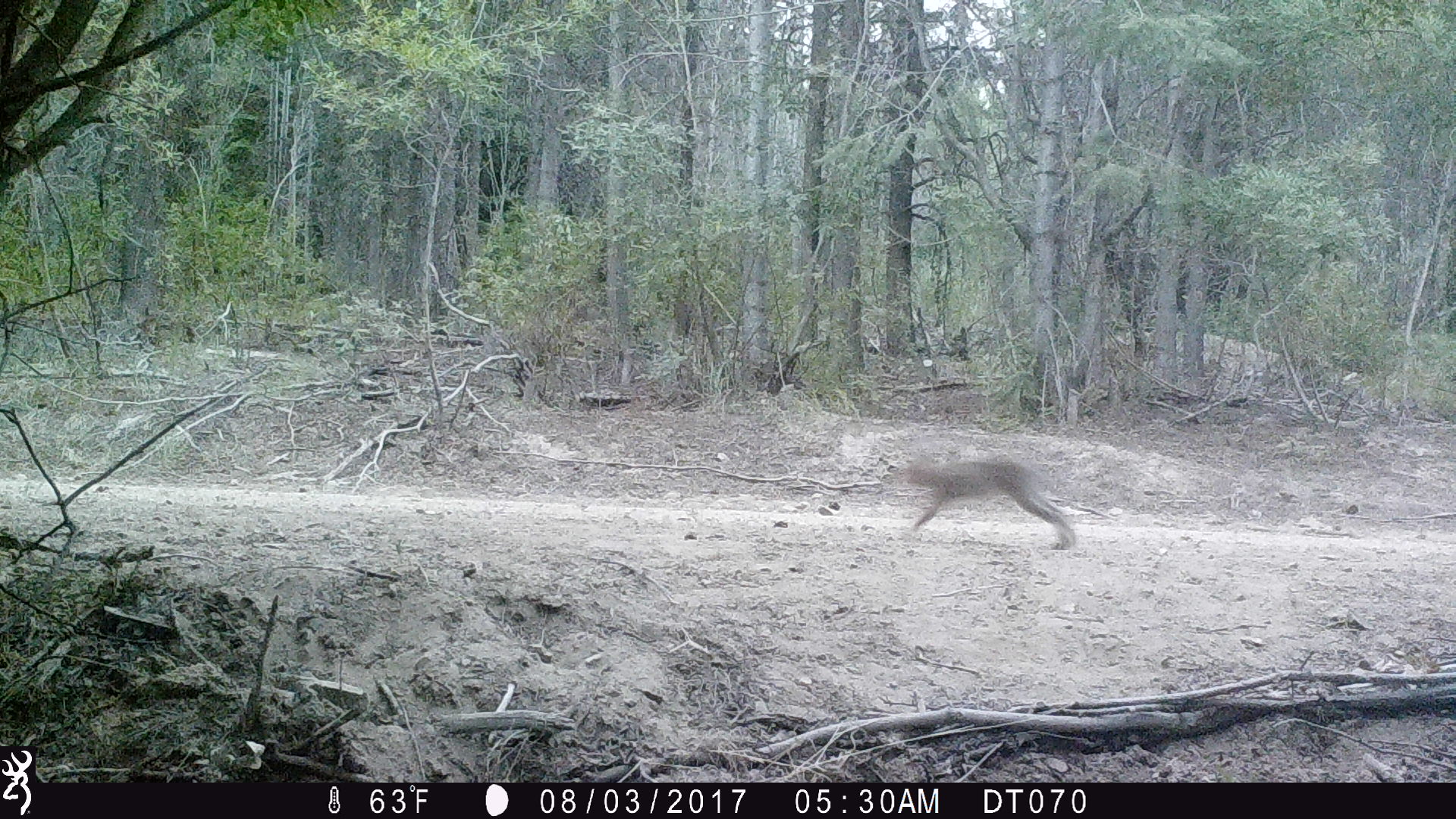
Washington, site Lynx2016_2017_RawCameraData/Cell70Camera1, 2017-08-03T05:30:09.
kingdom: Animalia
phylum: Chordata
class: Mammalia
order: Lagomorpha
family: Leporidae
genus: Lepus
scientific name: Lepus americanus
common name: snowshoe hare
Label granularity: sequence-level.